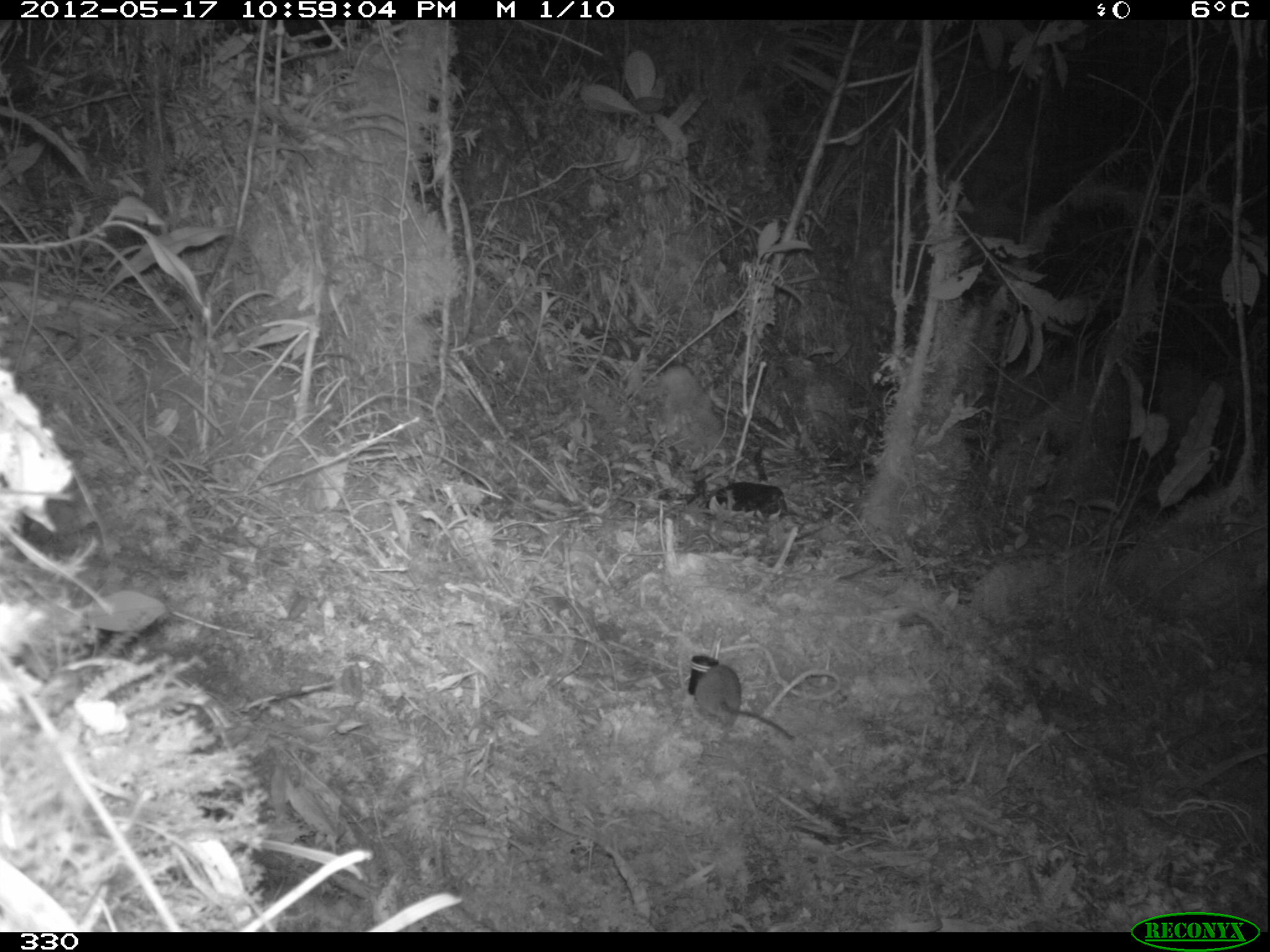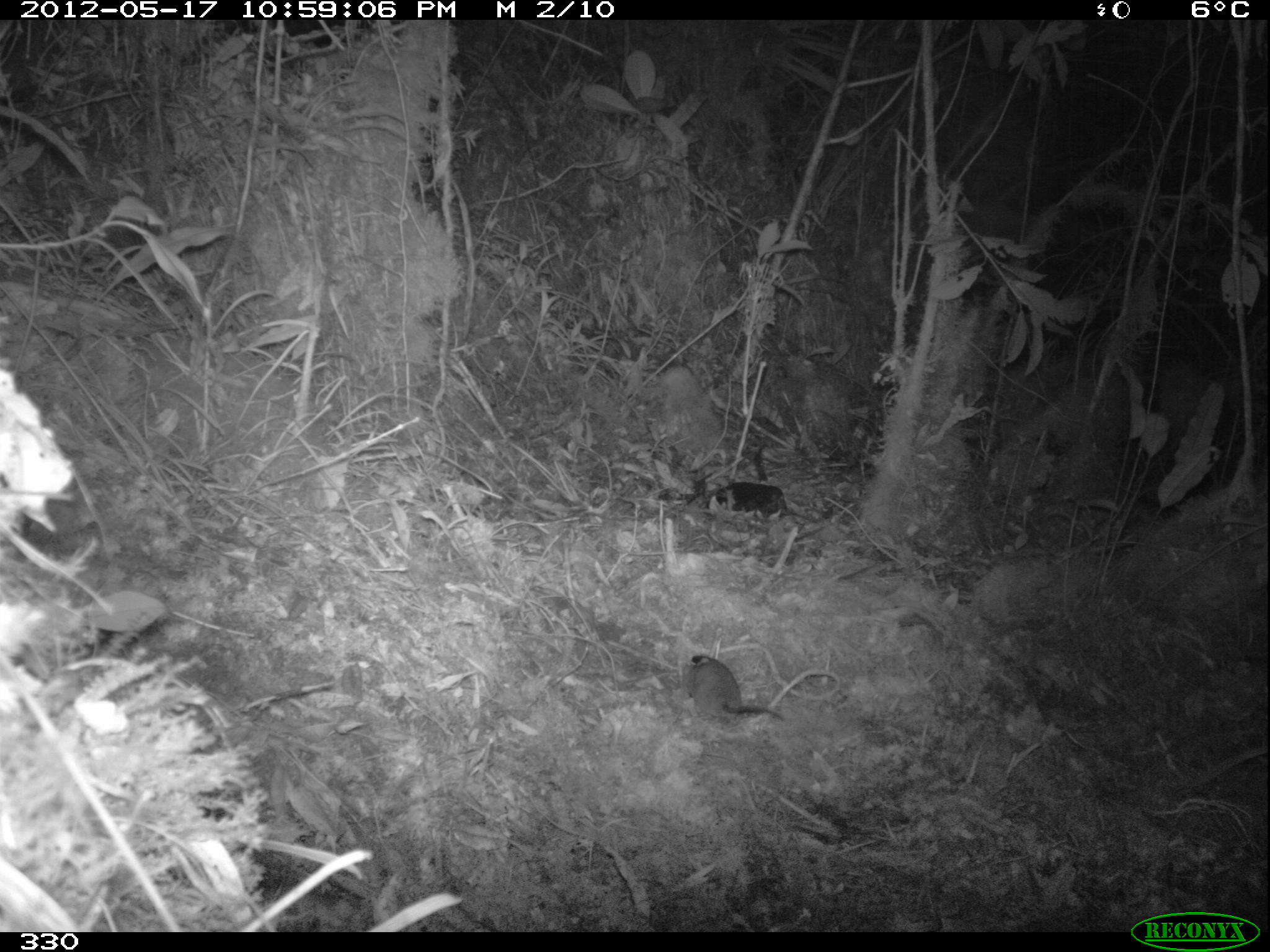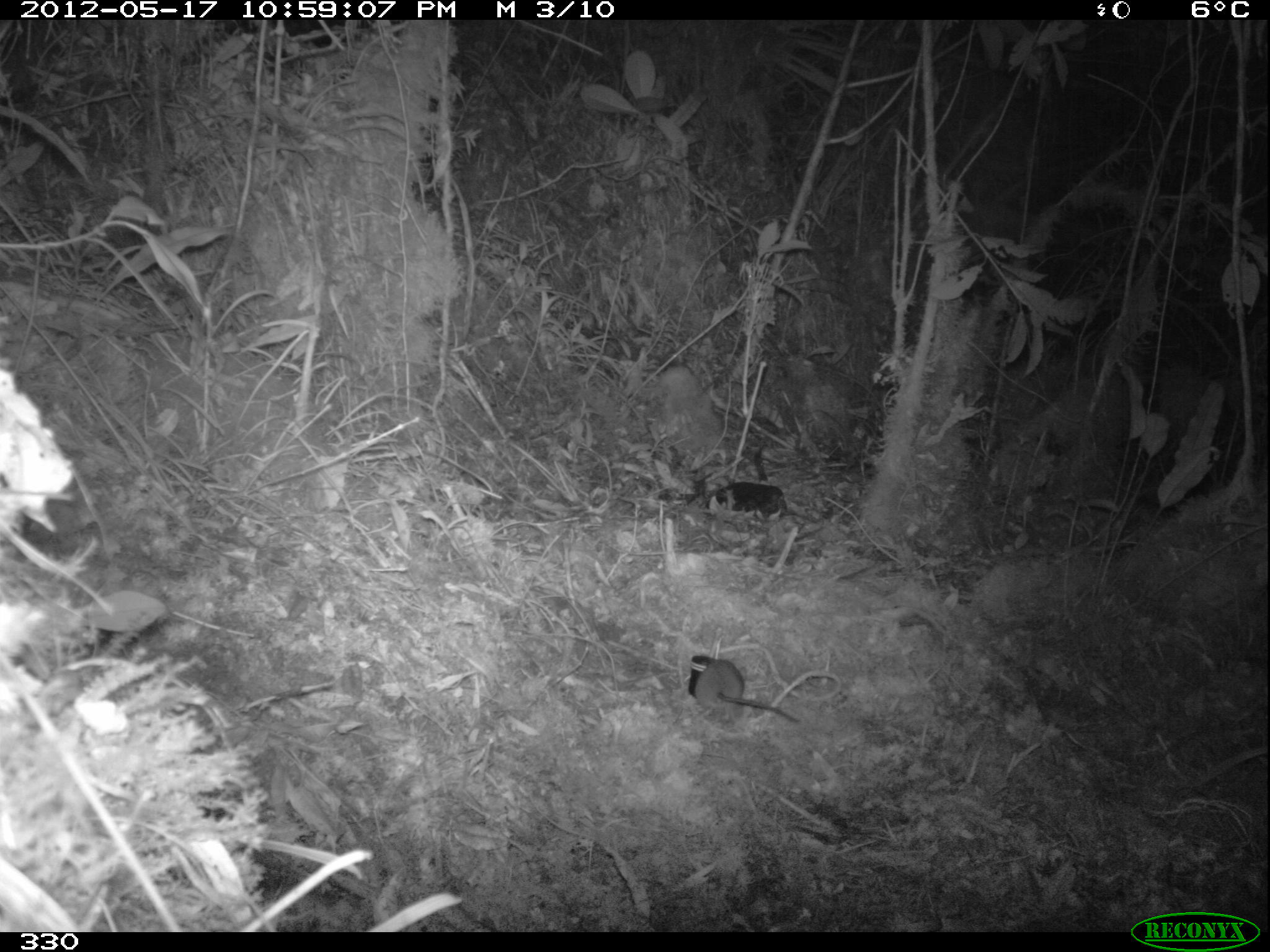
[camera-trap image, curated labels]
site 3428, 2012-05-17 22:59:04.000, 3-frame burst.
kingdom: Animalia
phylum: Chordata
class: Mammalia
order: Rodentia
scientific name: Rodentia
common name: rodents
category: unknown rodent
Unknown rodent (rodents) (Rodentia).